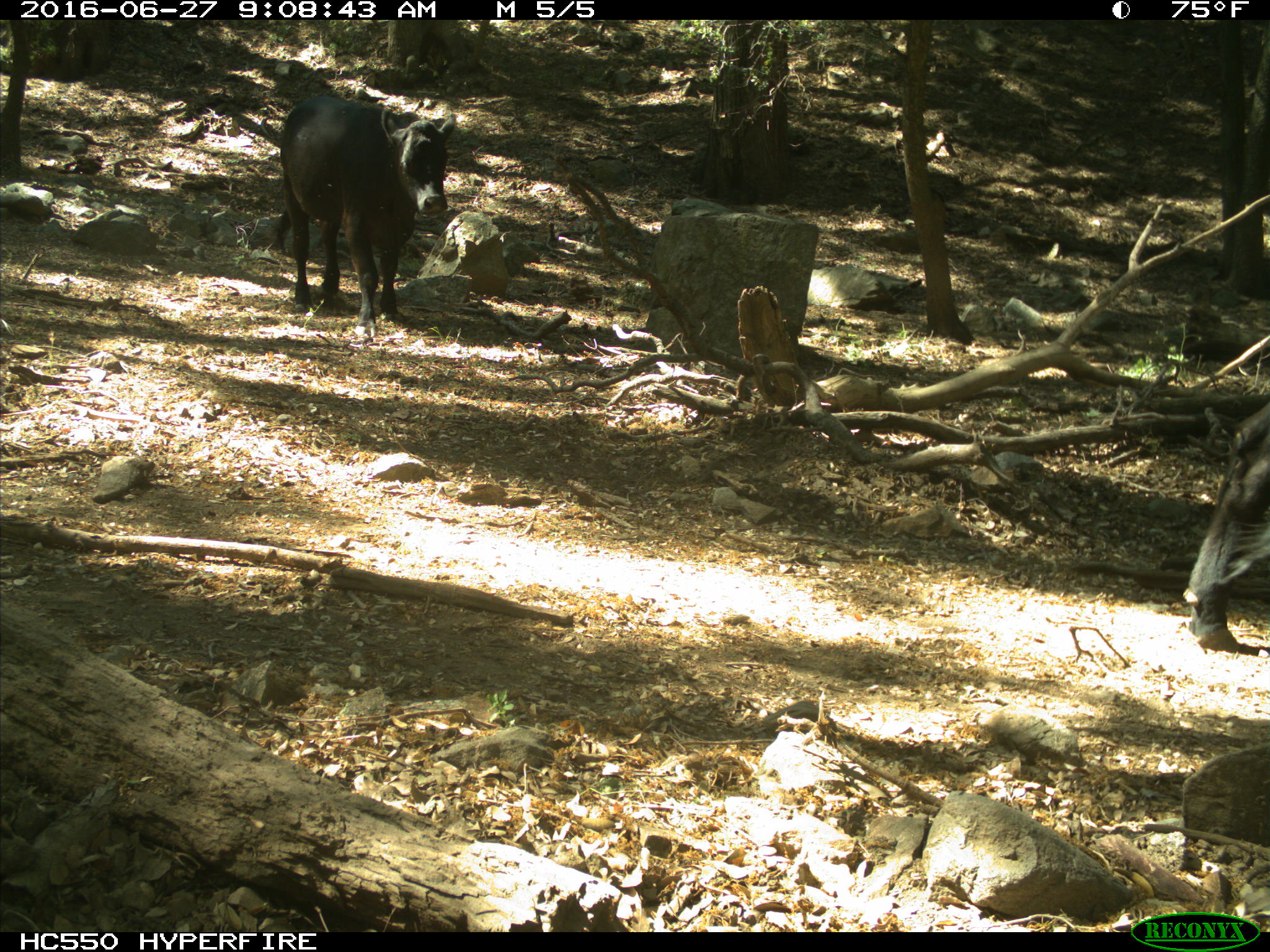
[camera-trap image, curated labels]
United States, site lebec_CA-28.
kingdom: Animalia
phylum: Chordata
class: Mammalia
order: Artiodactyla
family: Bovidae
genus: Bos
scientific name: Bos taurus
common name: domestic cow